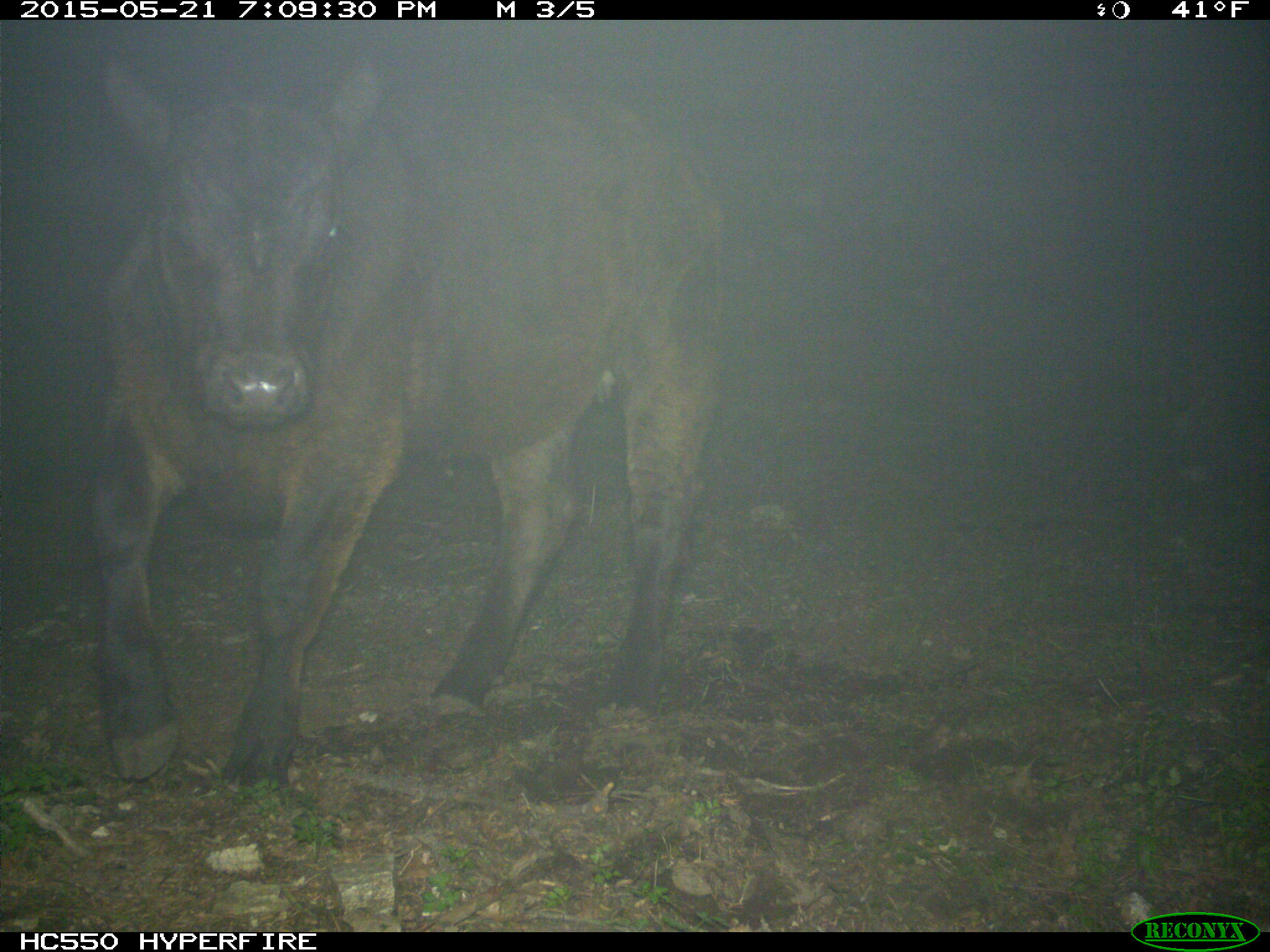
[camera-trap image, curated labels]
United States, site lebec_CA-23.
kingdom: Animalia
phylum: Chordata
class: Mammalia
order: Artiodactyla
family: Bovidae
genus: Bos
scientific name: Bos taurus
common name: domestic cow